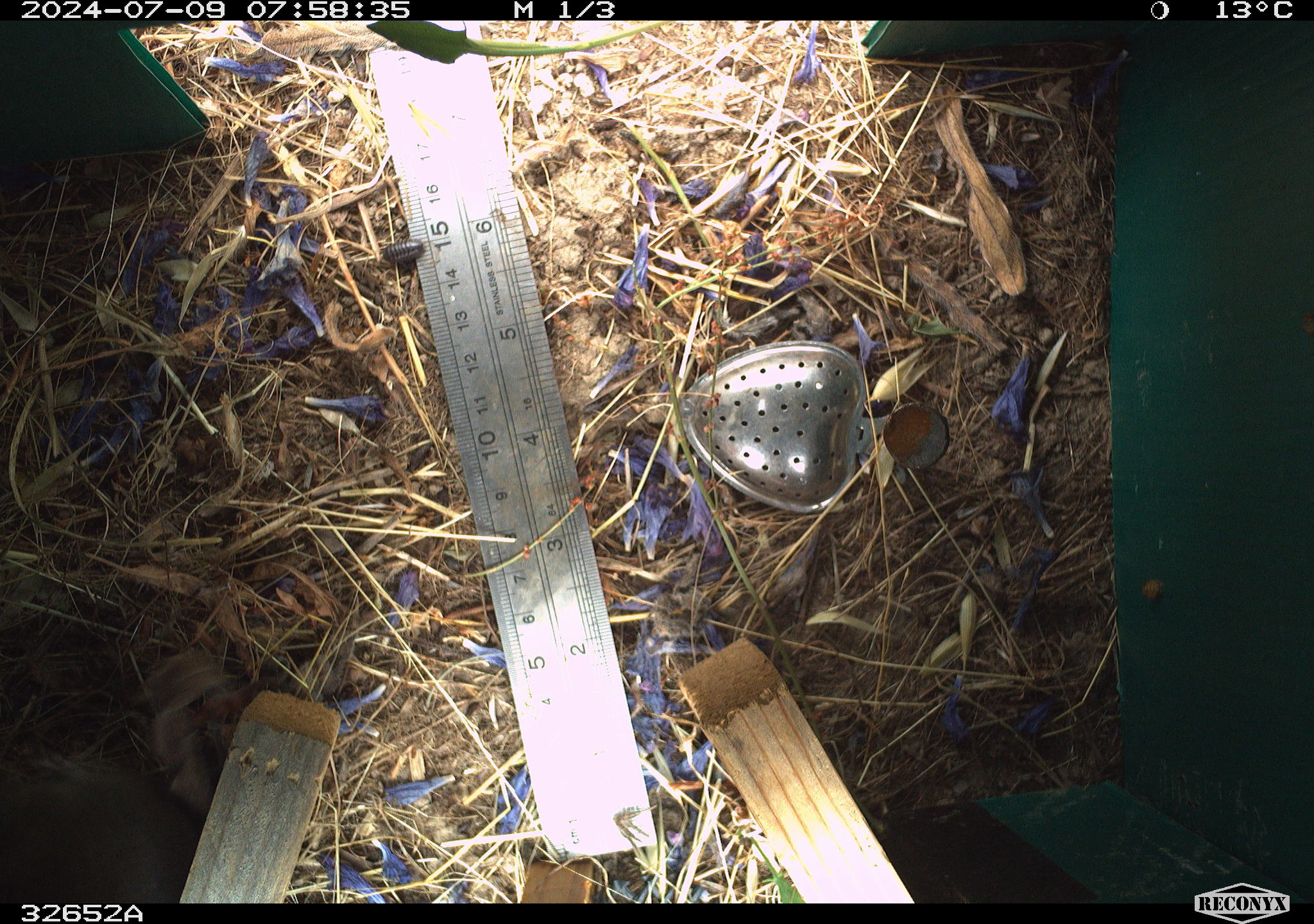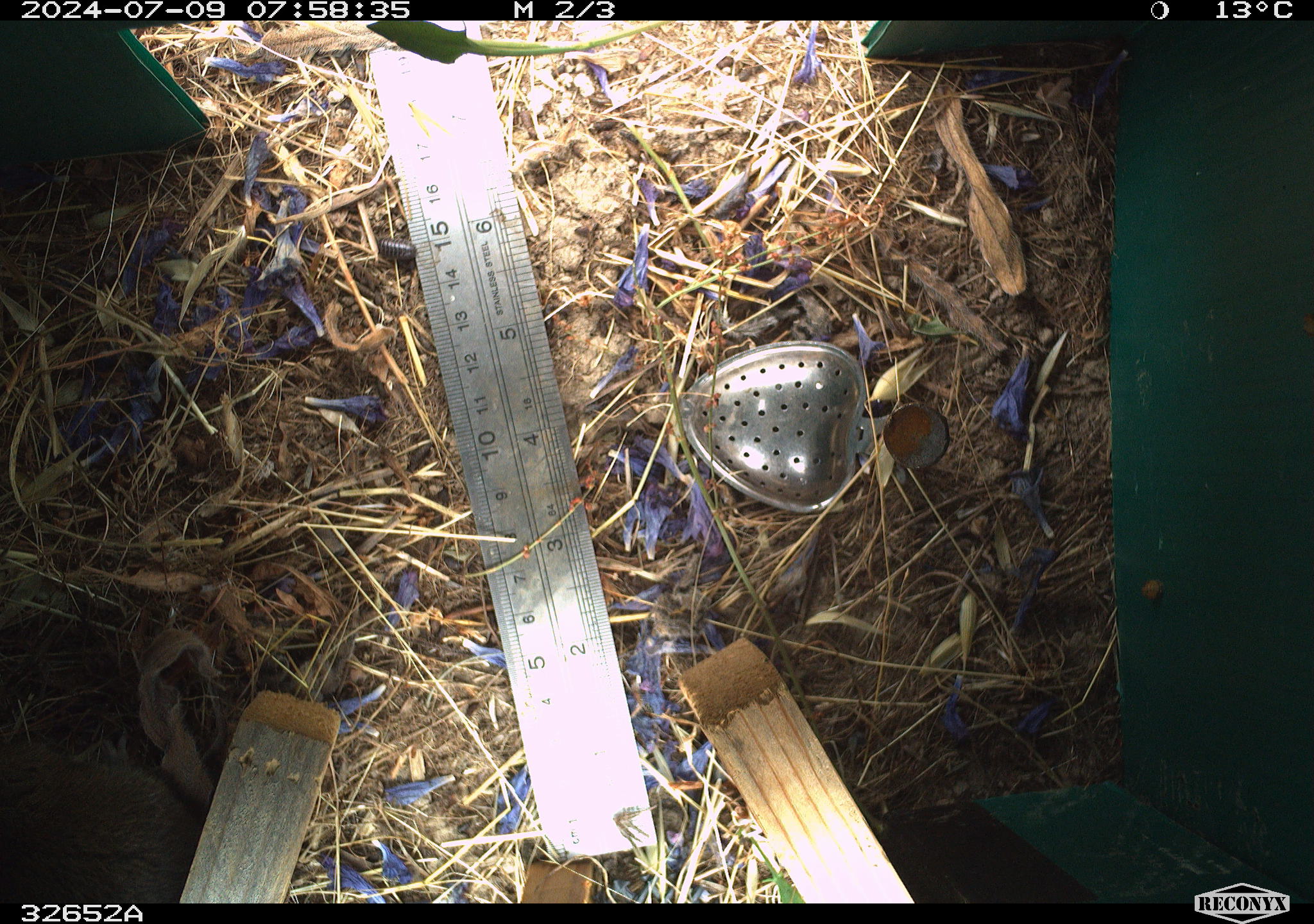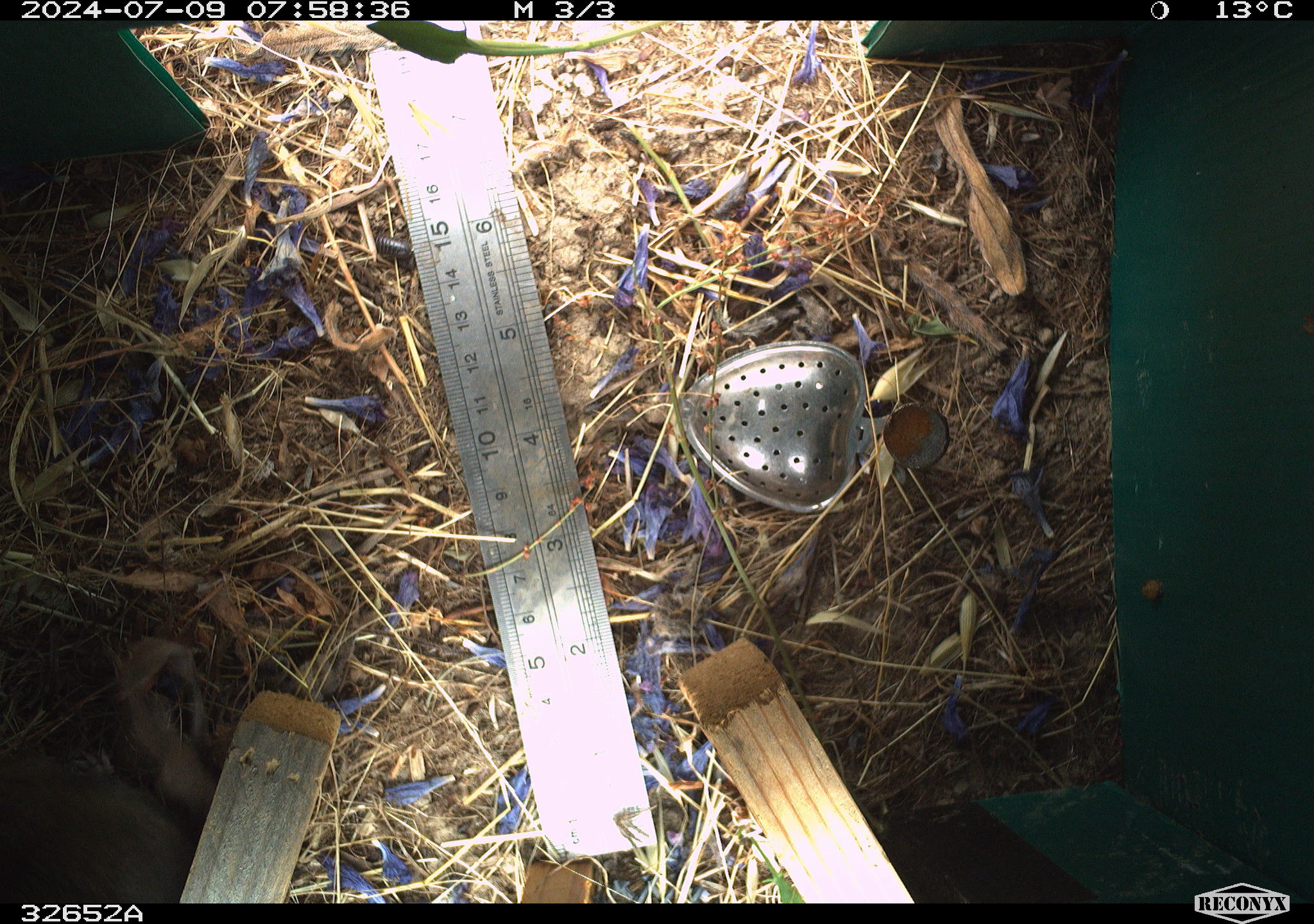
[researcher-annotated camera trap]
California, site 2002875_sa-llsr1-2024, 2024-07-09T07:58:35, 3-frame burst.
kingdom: Animalia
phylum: Chordata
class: Mammalia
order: Rodentia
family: Cricetidae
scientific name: Arvicolinae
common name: voles, lemmings, and muskrats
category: arvicolinae subfamily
Arvicolinae subfamily (voles, lemmings, and muskrats) (Arvicolinae).